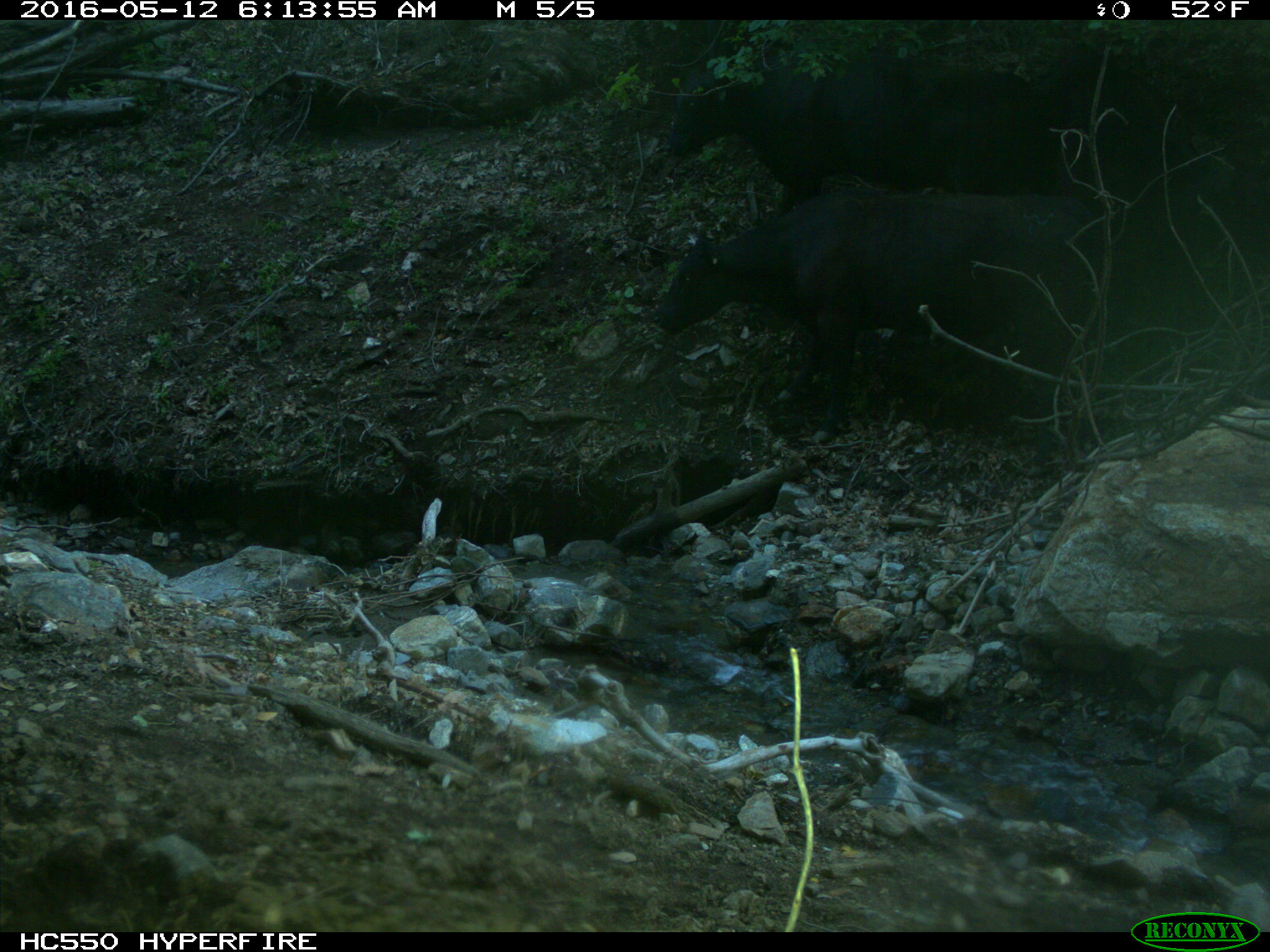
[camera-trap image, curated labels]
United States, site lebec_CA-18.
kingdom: Animalia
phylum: Chordata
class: Mammalia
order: Artiodactyla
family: Bovidae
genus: Bos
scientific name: Bos taurus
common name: domestic cow